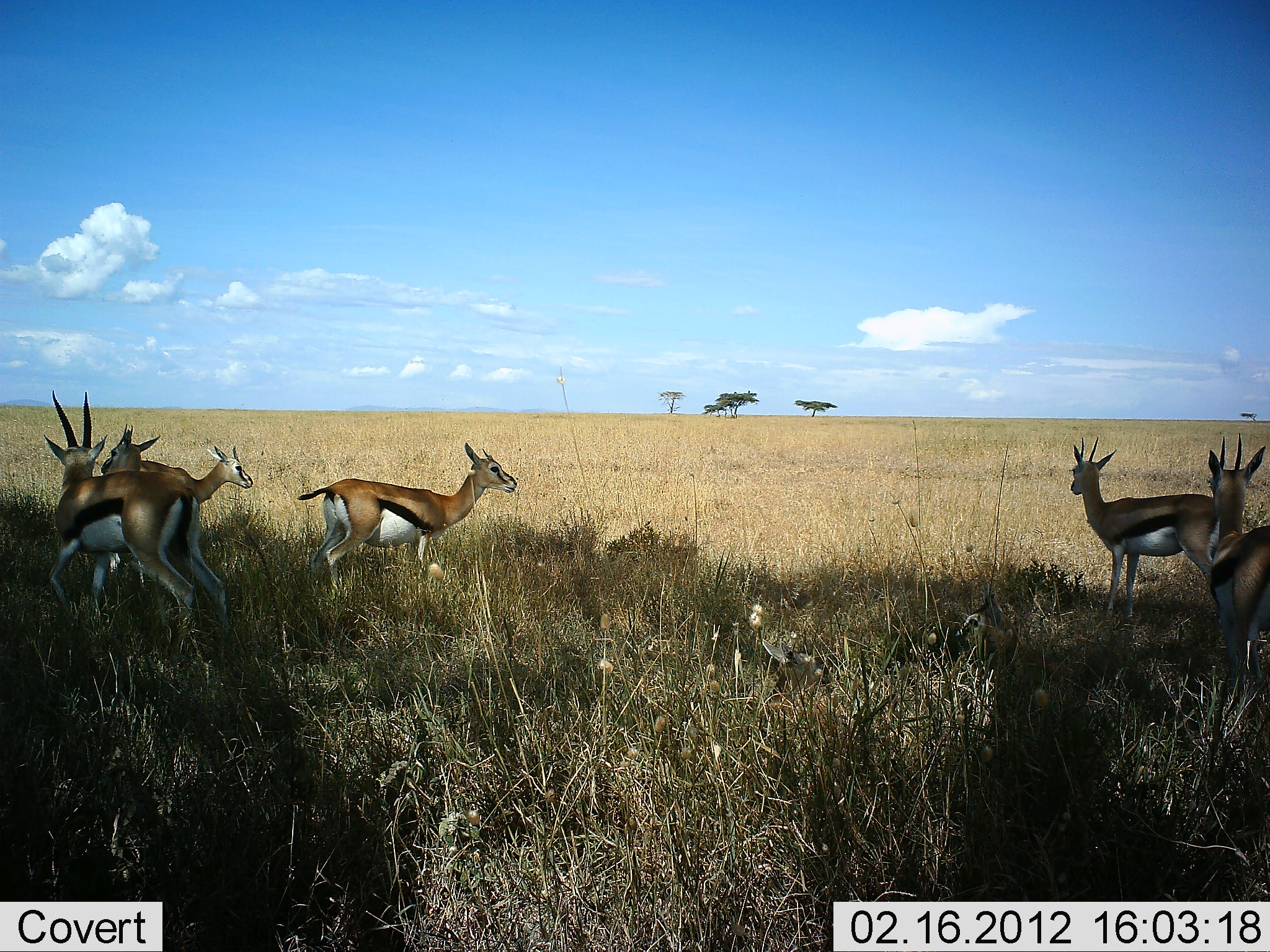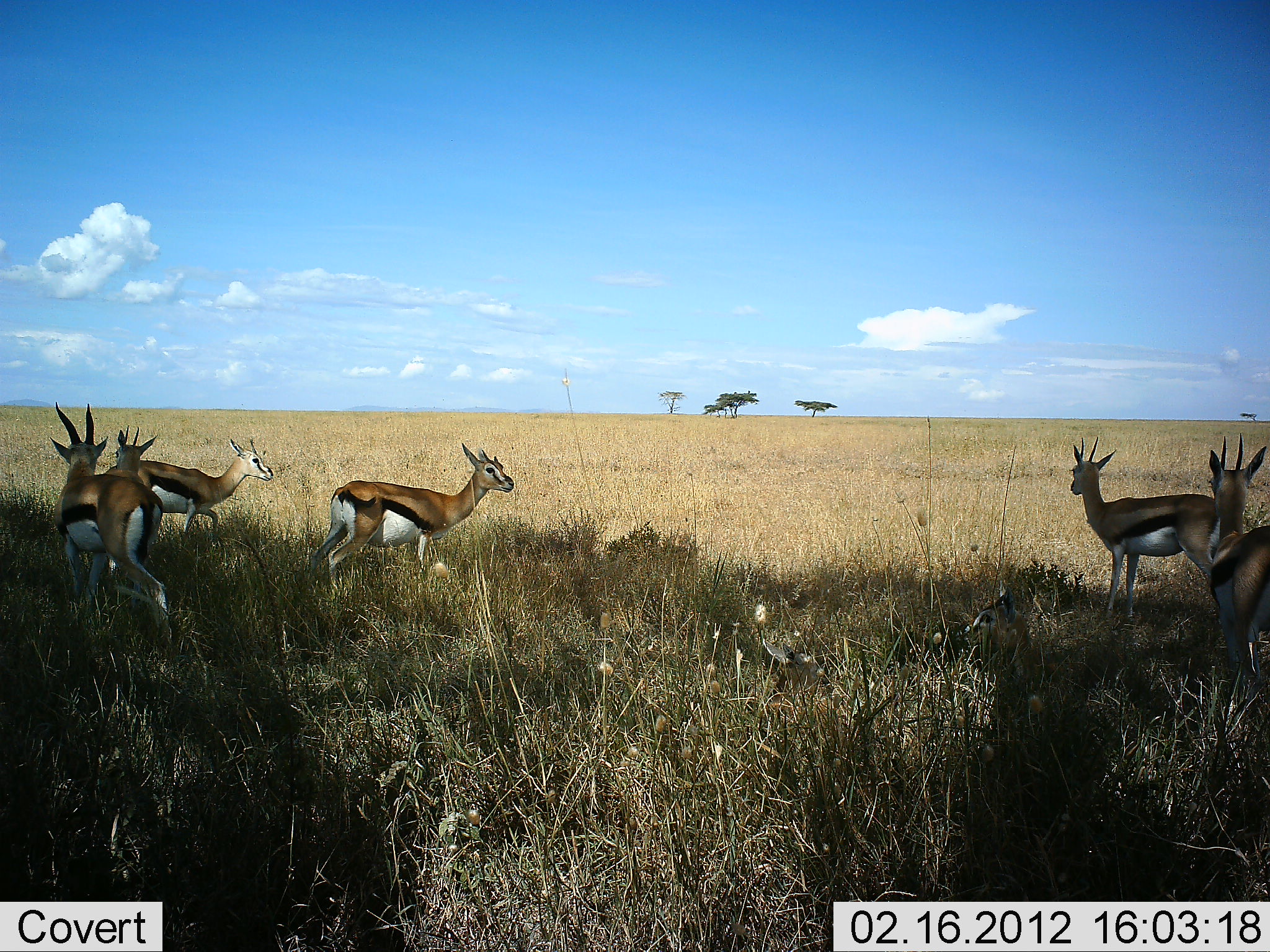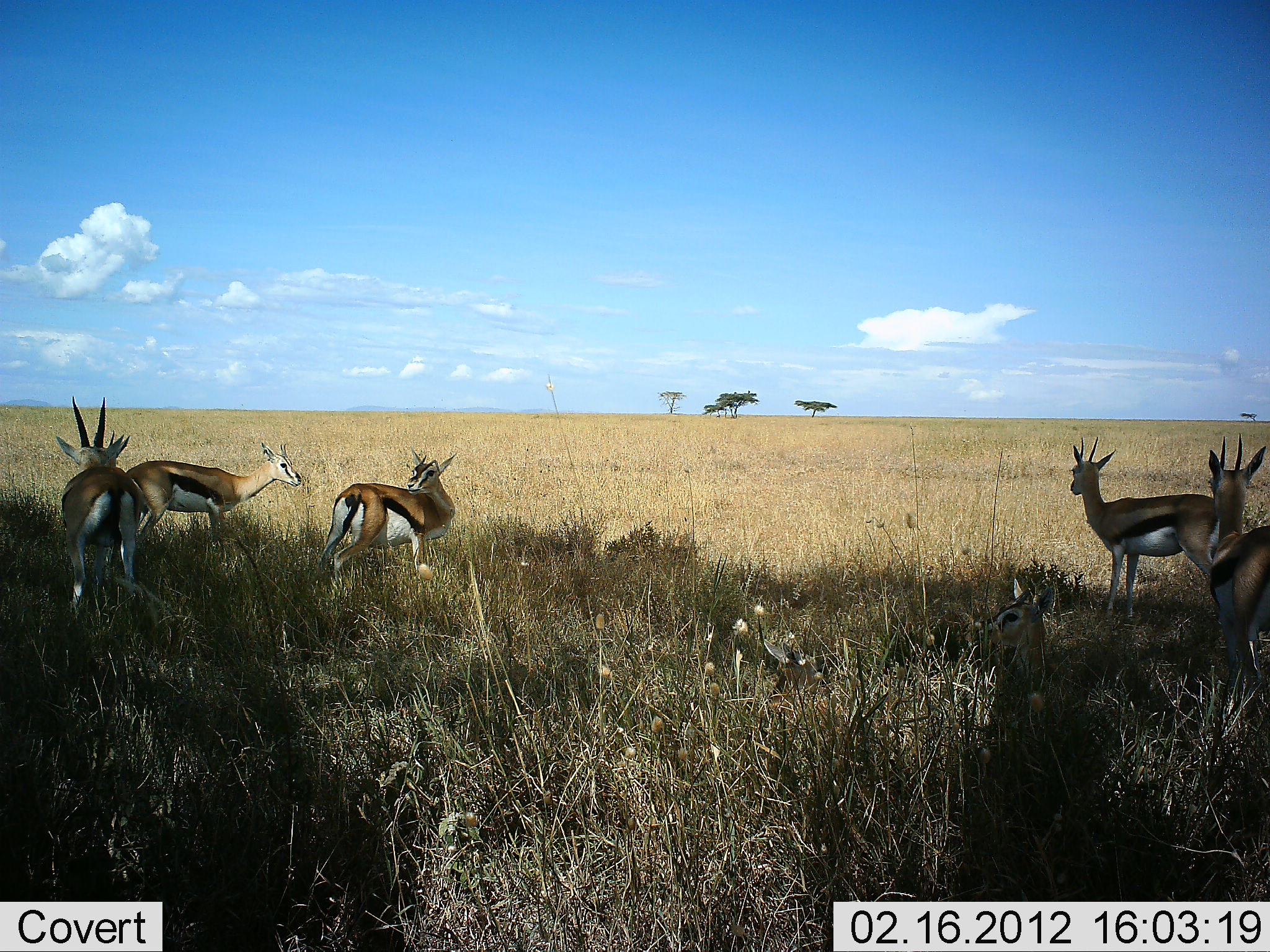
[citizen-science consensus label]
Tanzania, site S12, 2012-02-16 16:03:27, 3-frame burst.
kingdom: Animalia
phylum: Chordata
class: Mammalia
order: Artiodactyla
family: Bovidae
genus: Eudorcas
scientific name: Eudorcas thomsonii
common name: thomson's gazelle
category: gazellethomsons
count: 6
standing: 89%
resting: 33%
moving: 17%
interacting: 17%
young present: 6%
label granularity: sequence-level